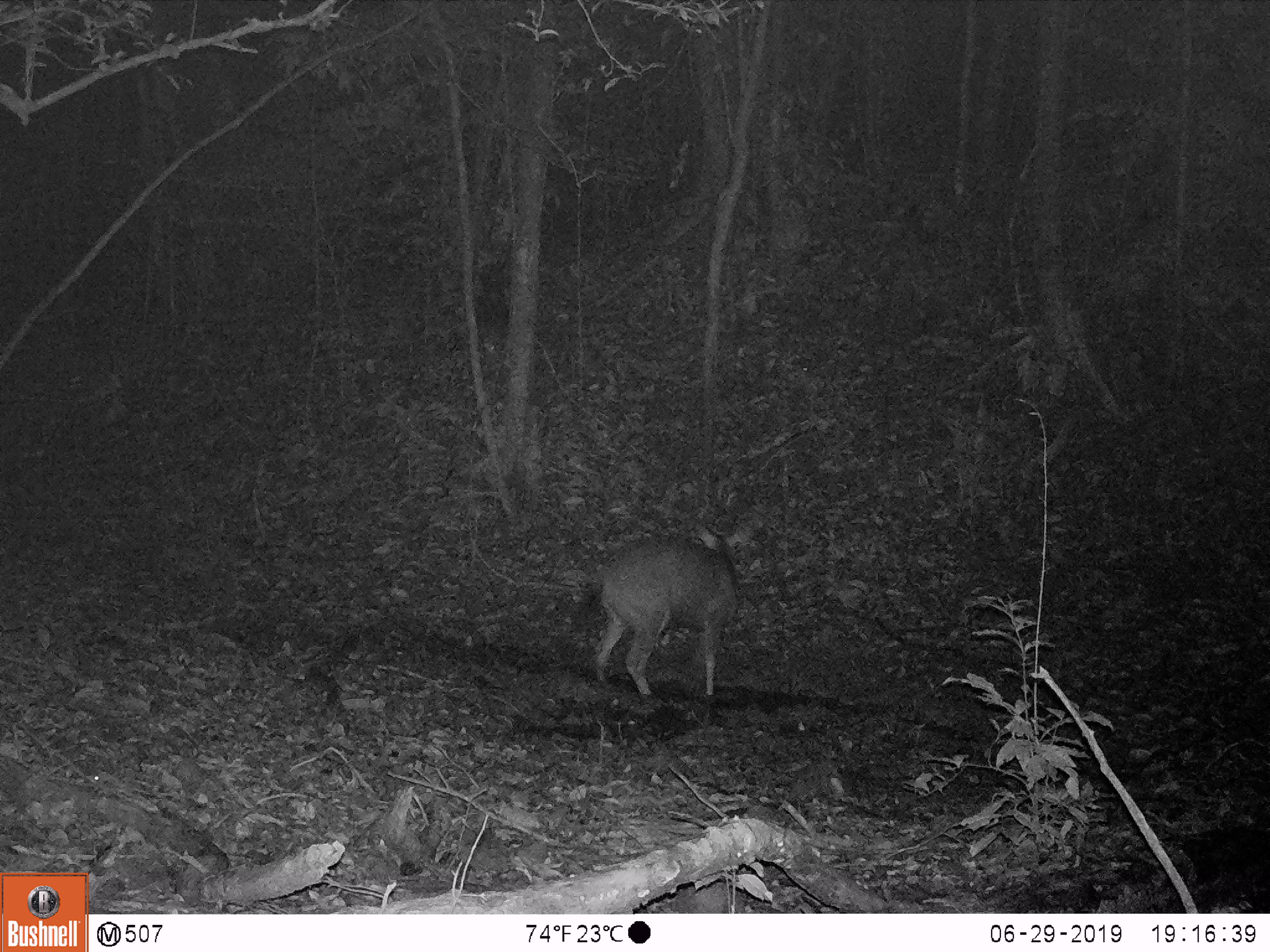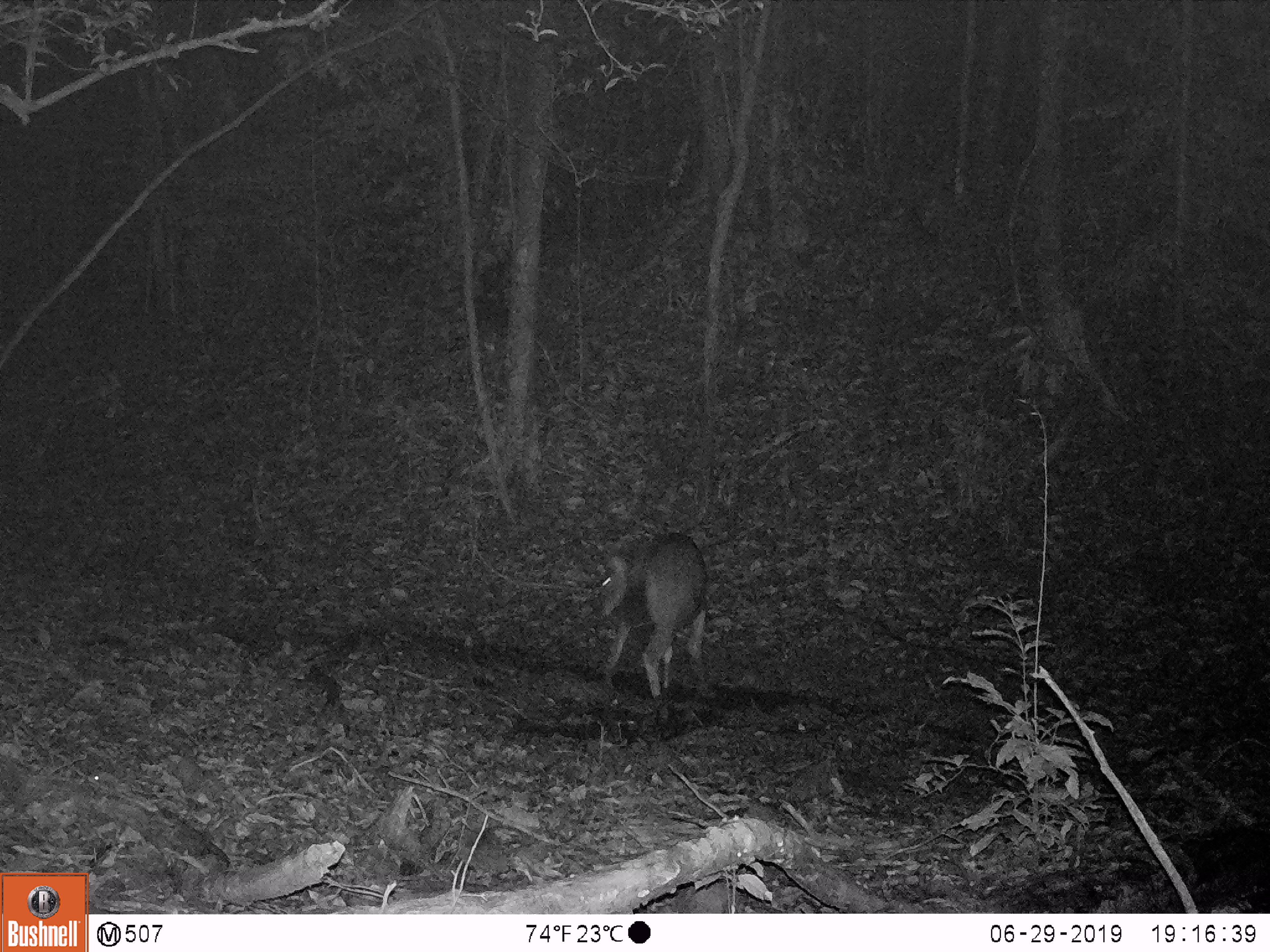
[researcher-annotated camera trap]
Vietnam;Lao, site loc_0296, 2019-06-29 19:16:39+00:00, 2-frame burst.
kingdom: Animalia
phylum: Chordata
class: Mammalia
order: Artiodactyla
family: Cervidae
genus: Rusa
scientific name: Rusa unicolor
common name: sambar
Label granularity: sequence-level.